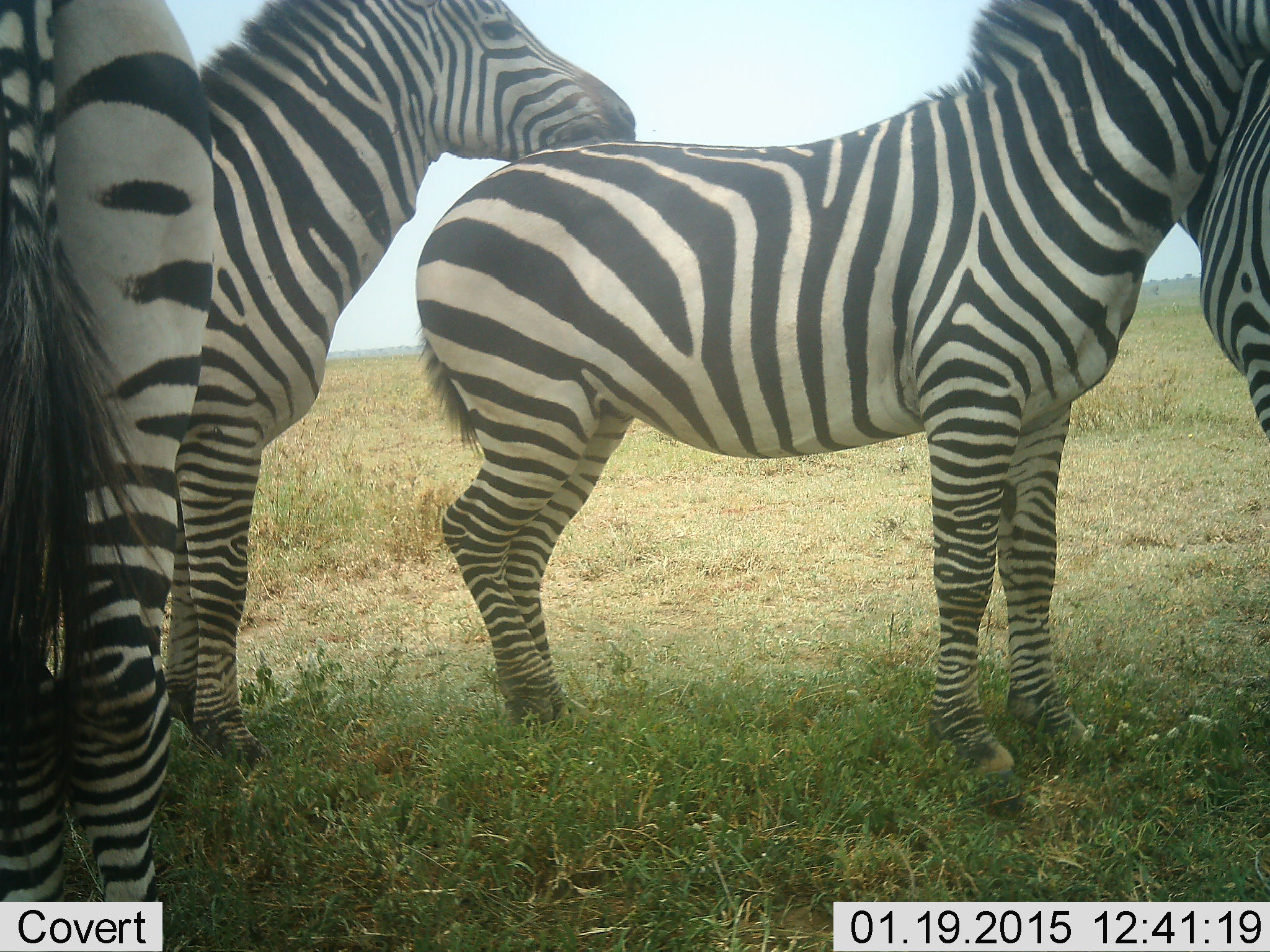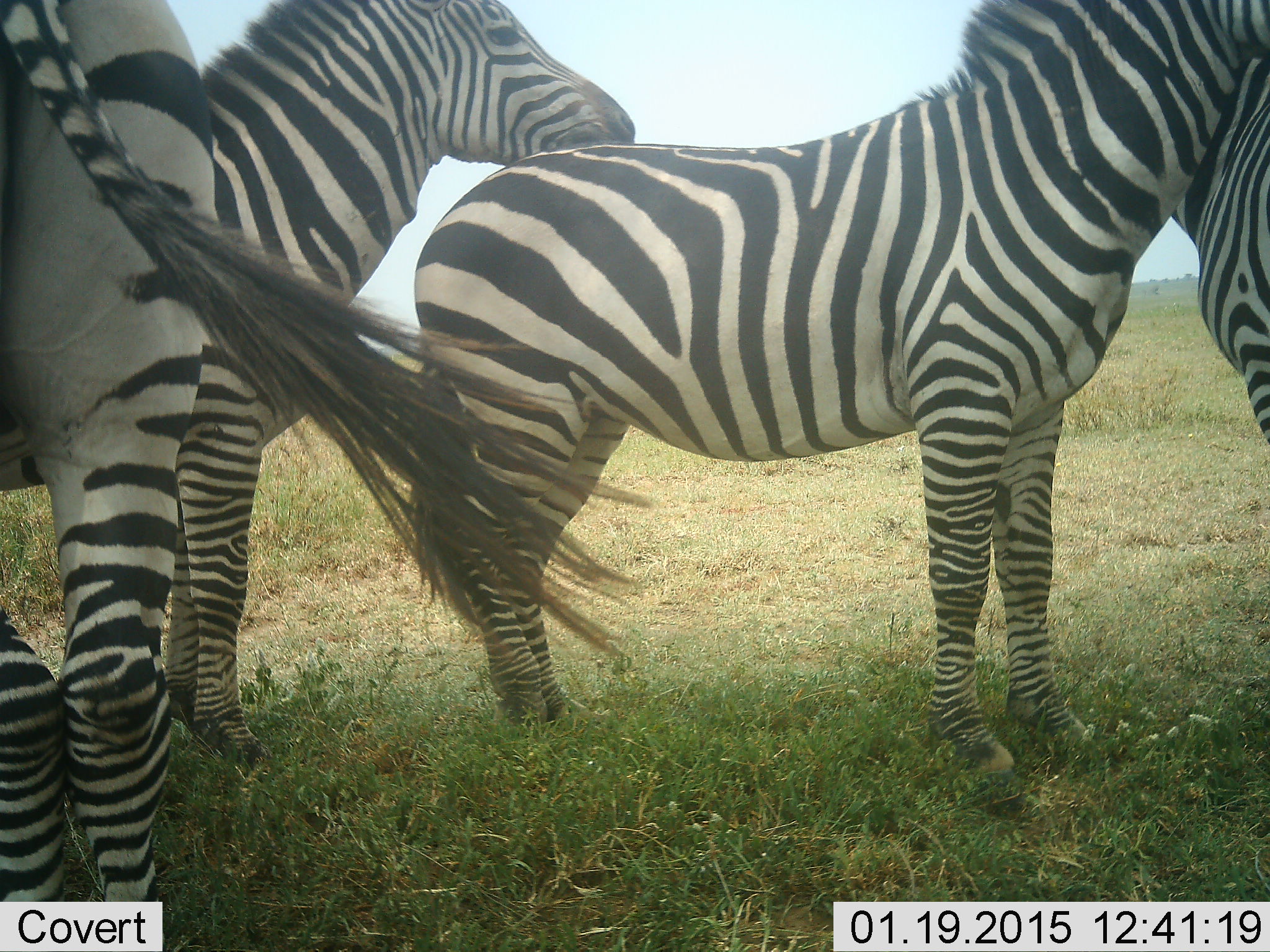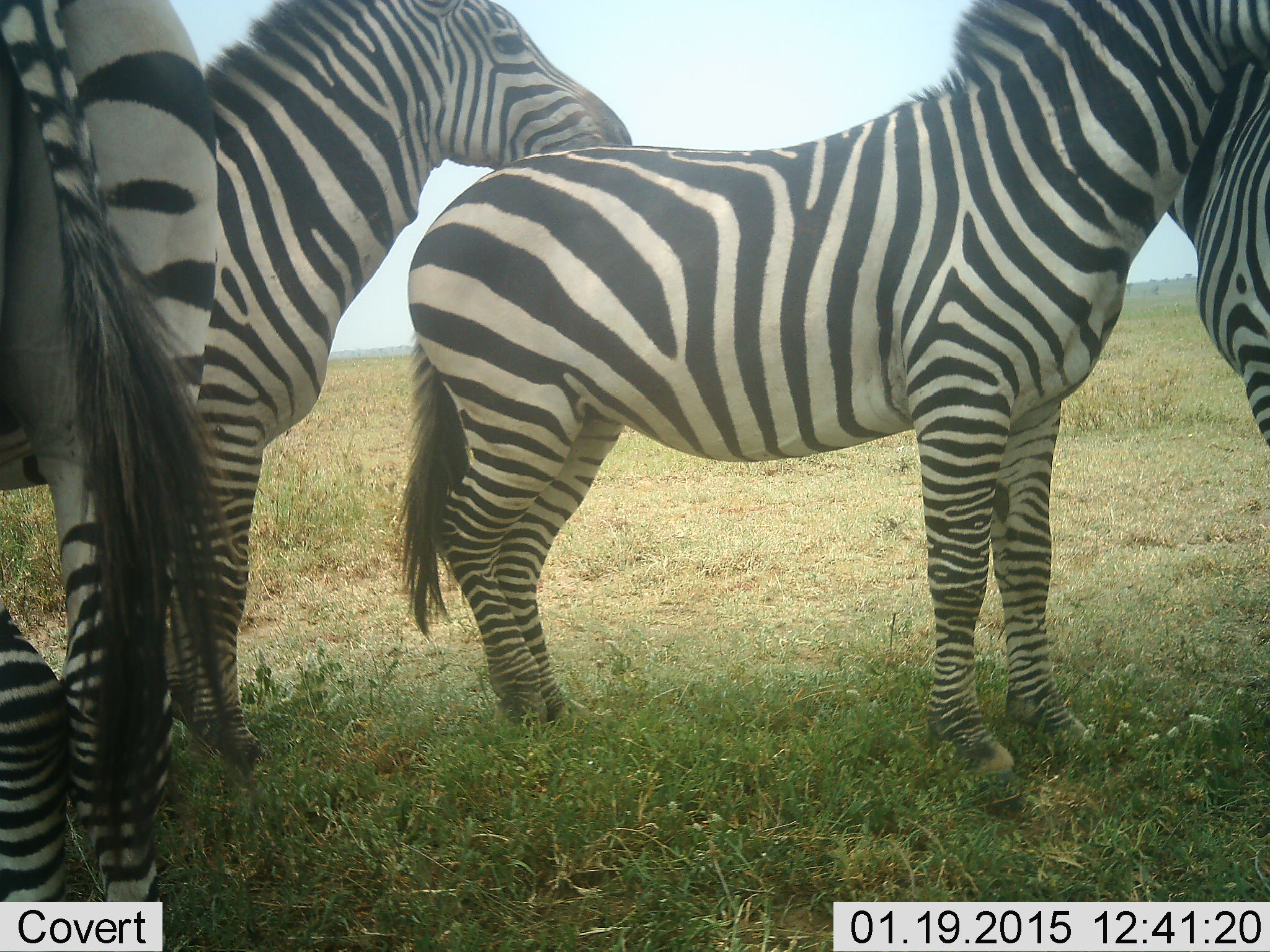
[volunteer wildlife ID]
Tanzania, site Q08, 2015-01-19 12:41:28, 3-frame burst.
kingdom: Animalia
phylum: Chordata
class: Mammalia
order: Perissodactyla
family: Equidae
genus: Equus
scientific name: Equus quagga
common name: plains zebra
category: zebra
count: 4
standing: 70%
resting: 10%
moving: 0%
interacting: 60%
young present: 0%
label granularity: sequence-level